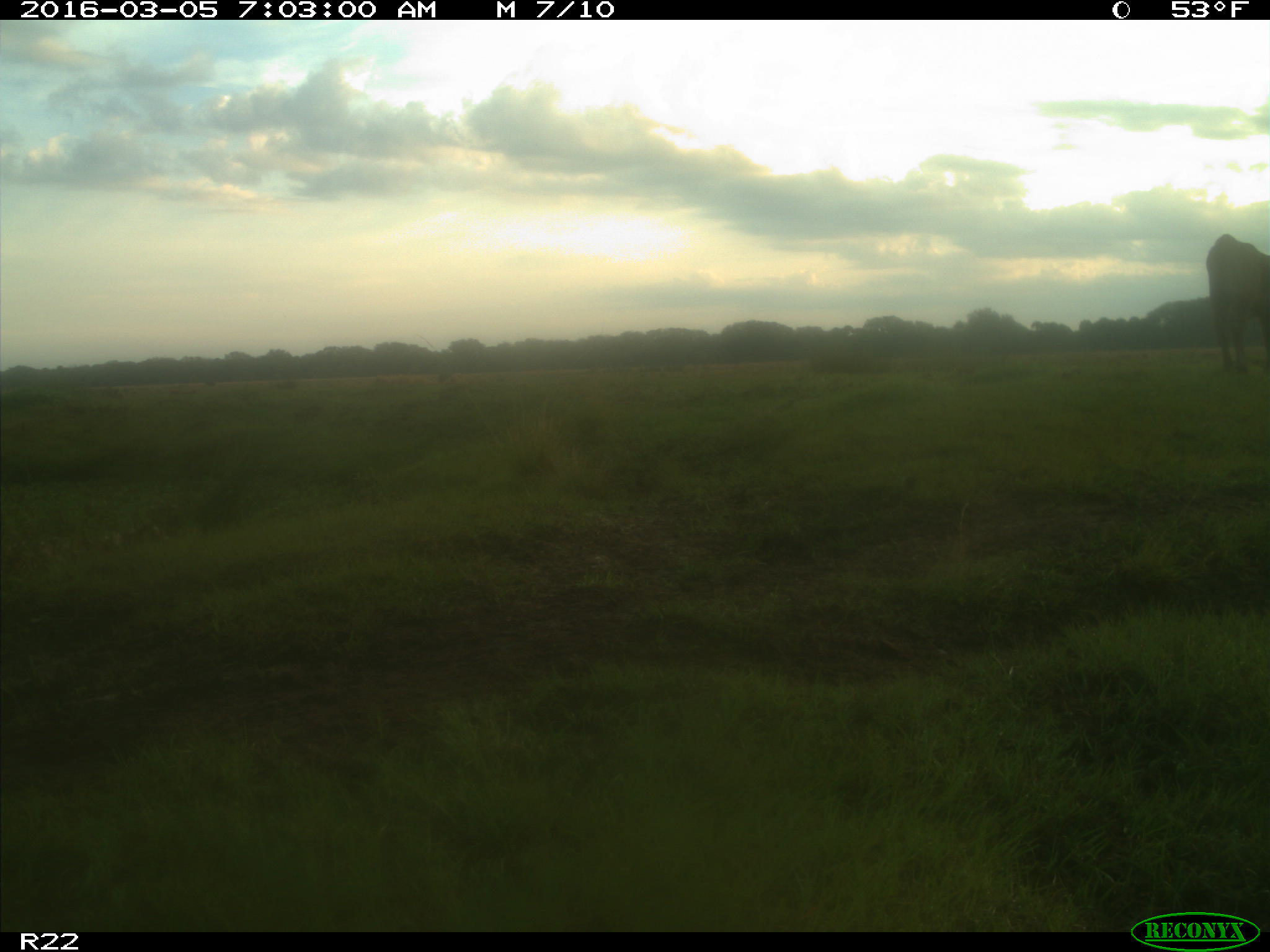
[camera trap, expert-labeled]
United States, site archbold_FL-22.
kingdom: Animalia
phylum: Chordata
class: Mammalia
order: Artiodactyla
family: Bovidae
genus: Bos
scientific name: Bos taurus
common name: domestic cow